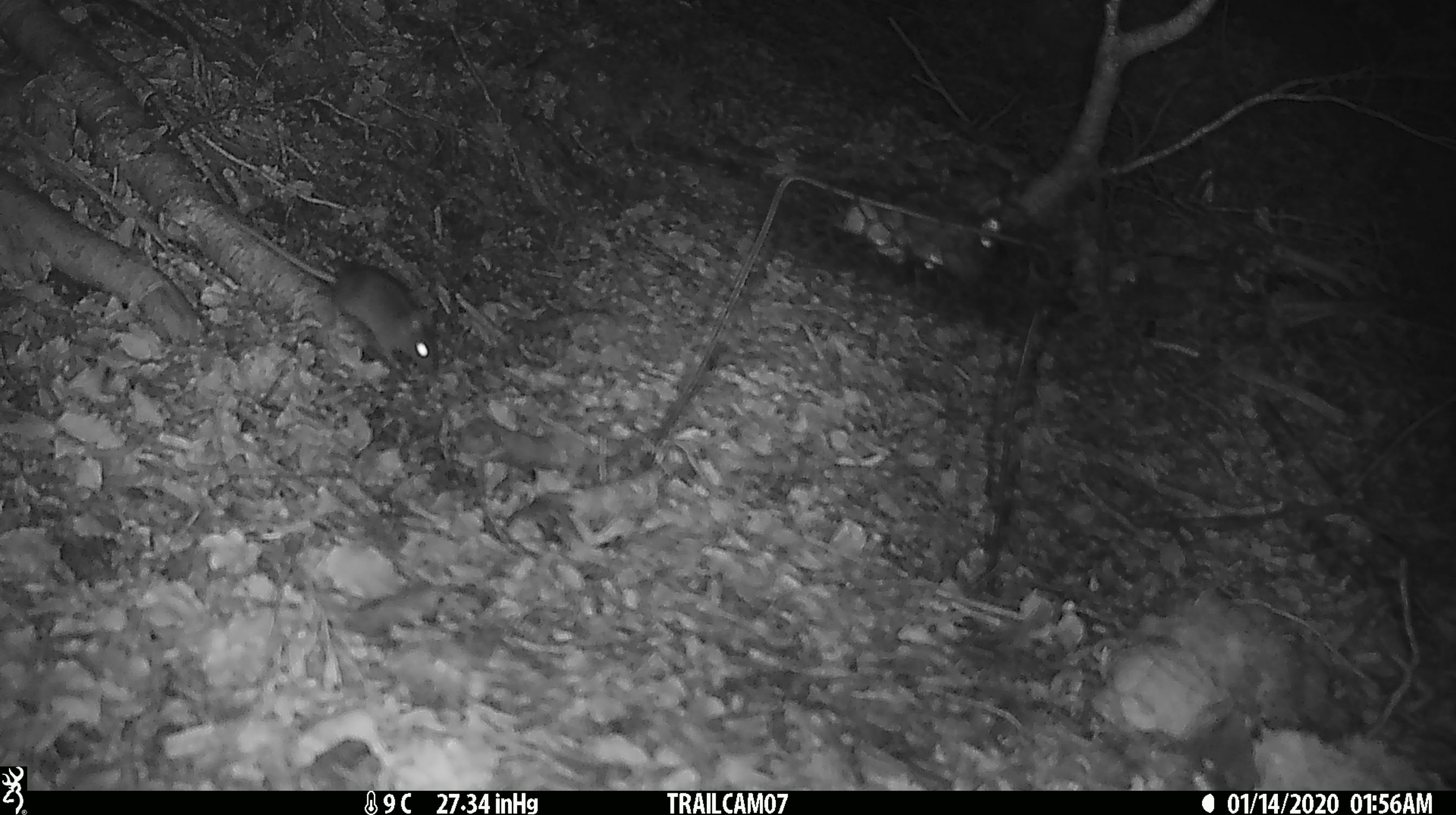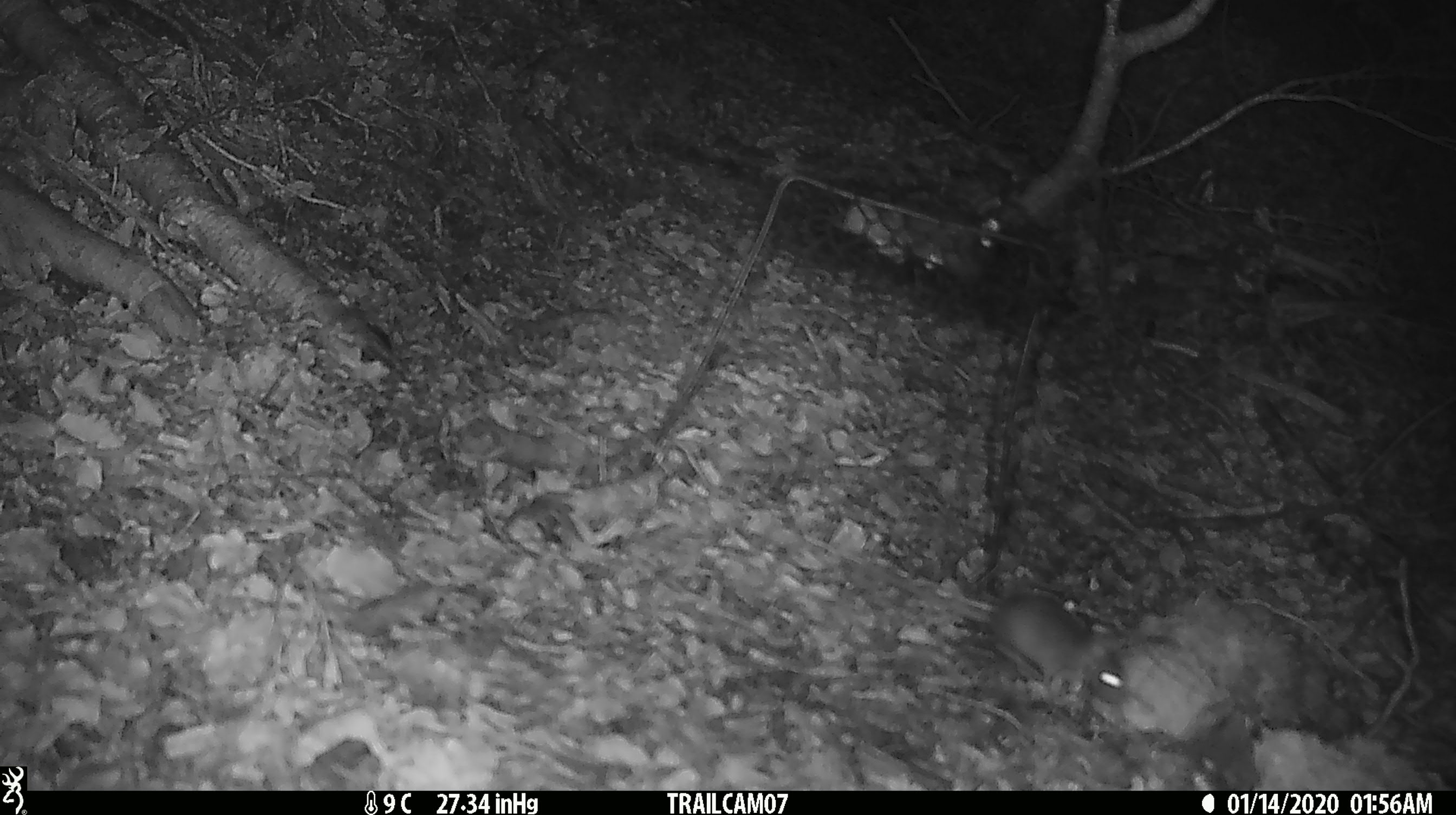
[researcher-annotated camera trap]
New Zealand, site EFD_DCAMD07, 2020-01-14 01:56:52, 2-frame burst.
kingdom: Animalia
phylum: Chordata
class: Mammalia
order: Rodentia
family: Muridae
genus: Mus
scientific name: Mus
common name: mouse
Mouse (Mus).